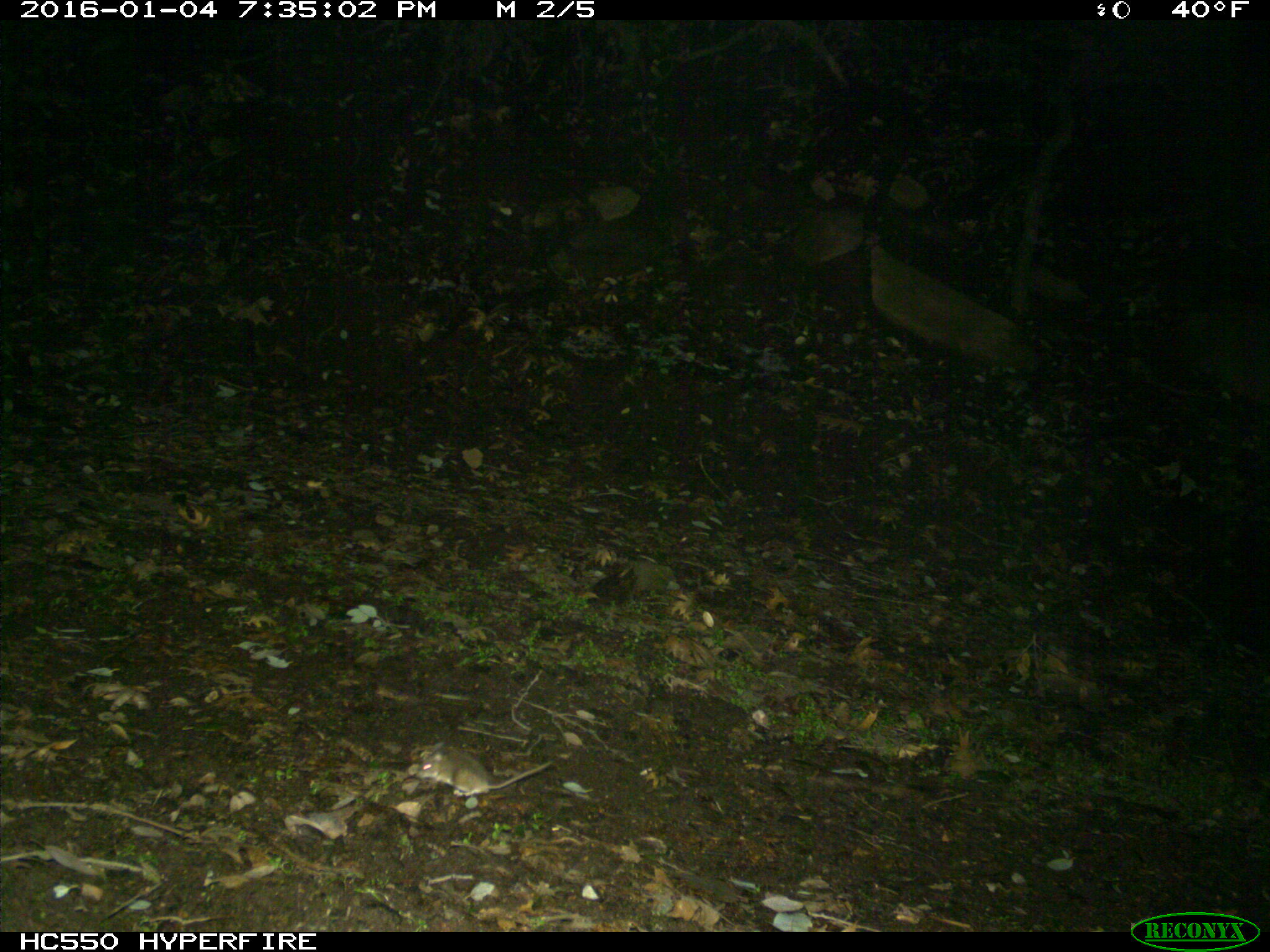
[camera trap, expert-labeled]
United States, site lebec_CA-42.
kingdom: Animalia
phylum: Chordata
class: Mammalia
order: Rodentia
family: Cricetidae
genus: Peromyscus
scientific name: Peromyscus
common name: deermice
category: unidentified deer mouse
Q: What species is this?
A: Unidentified deer mouse (deermice) (Peromyscus).